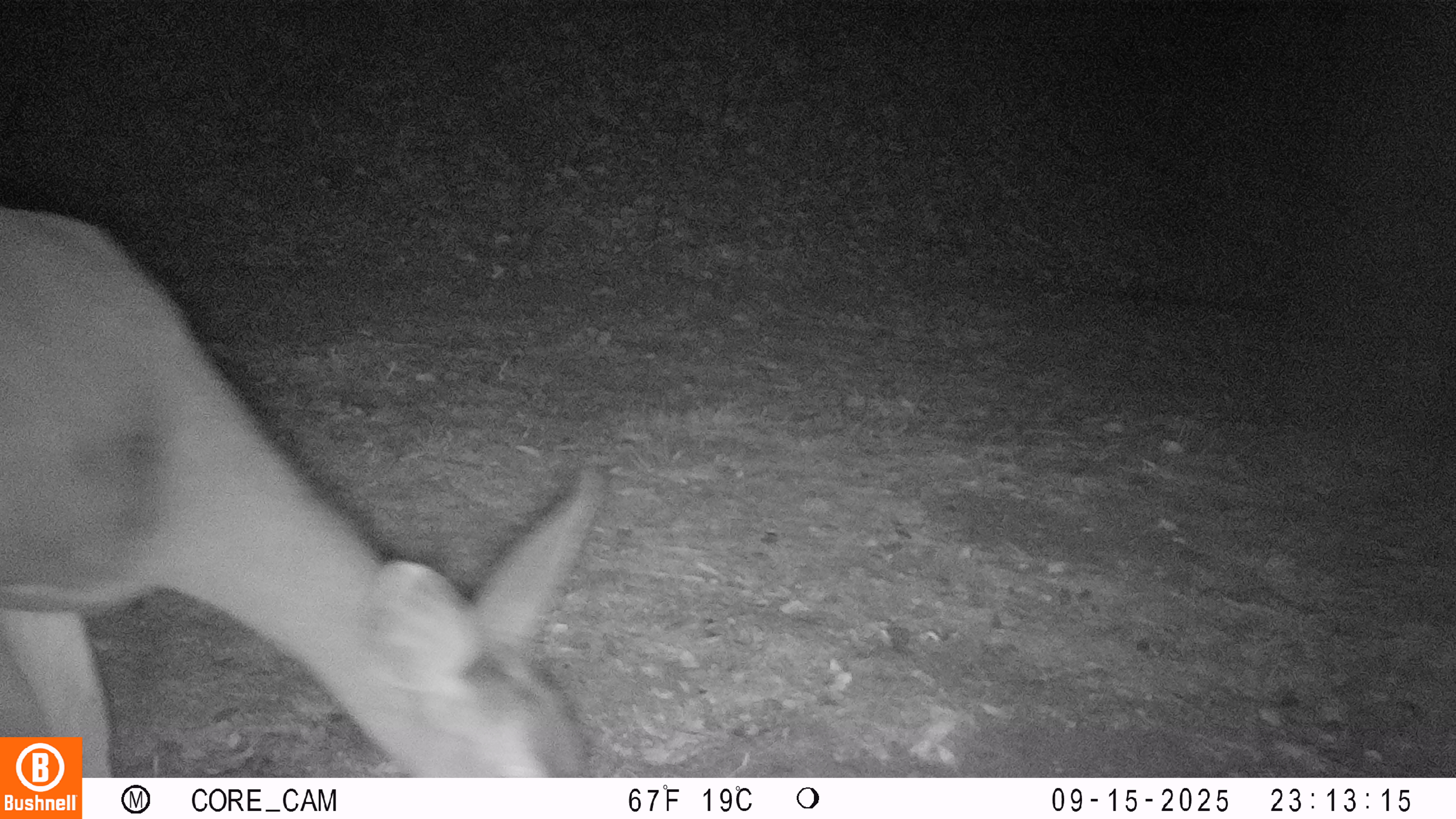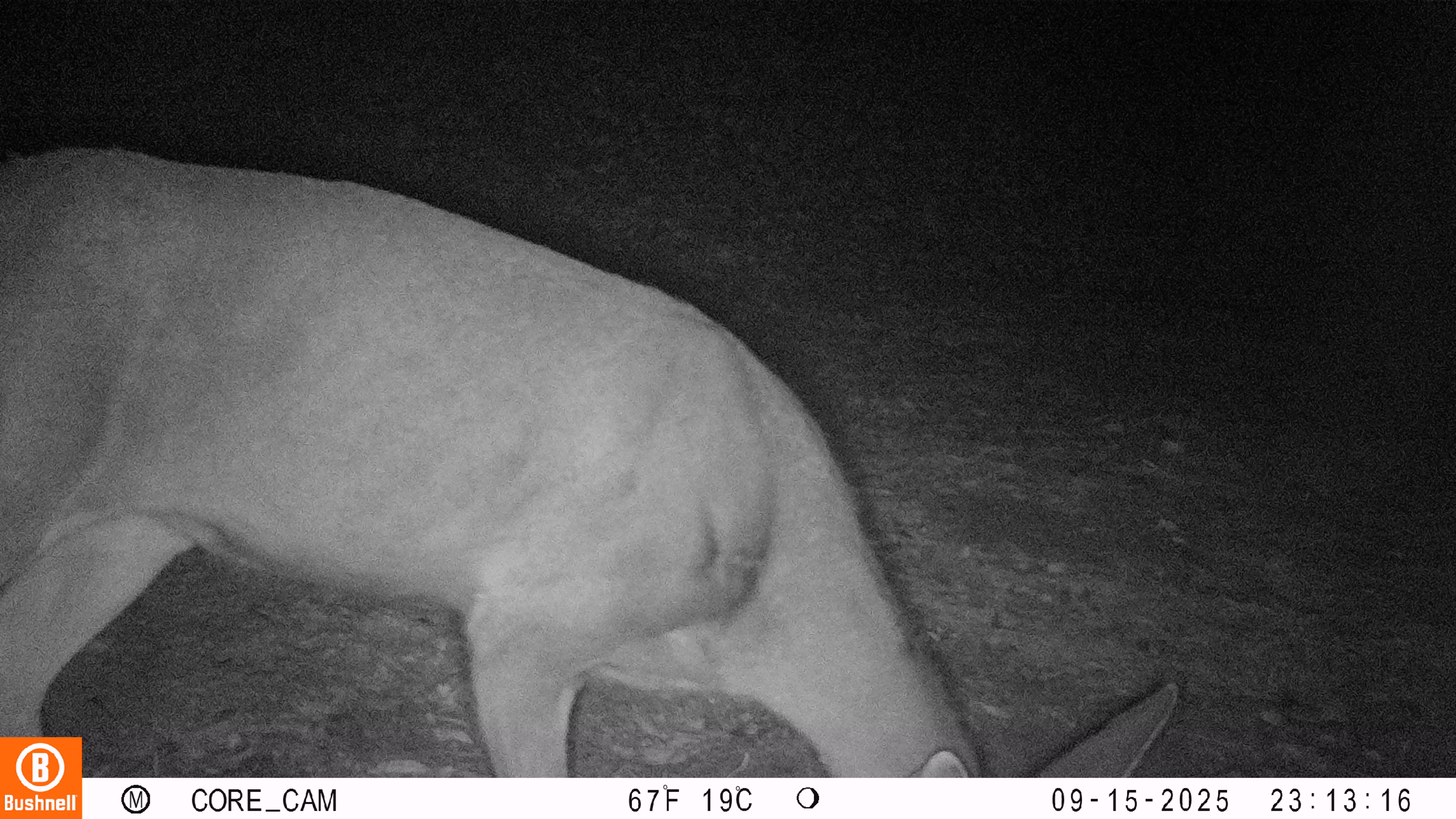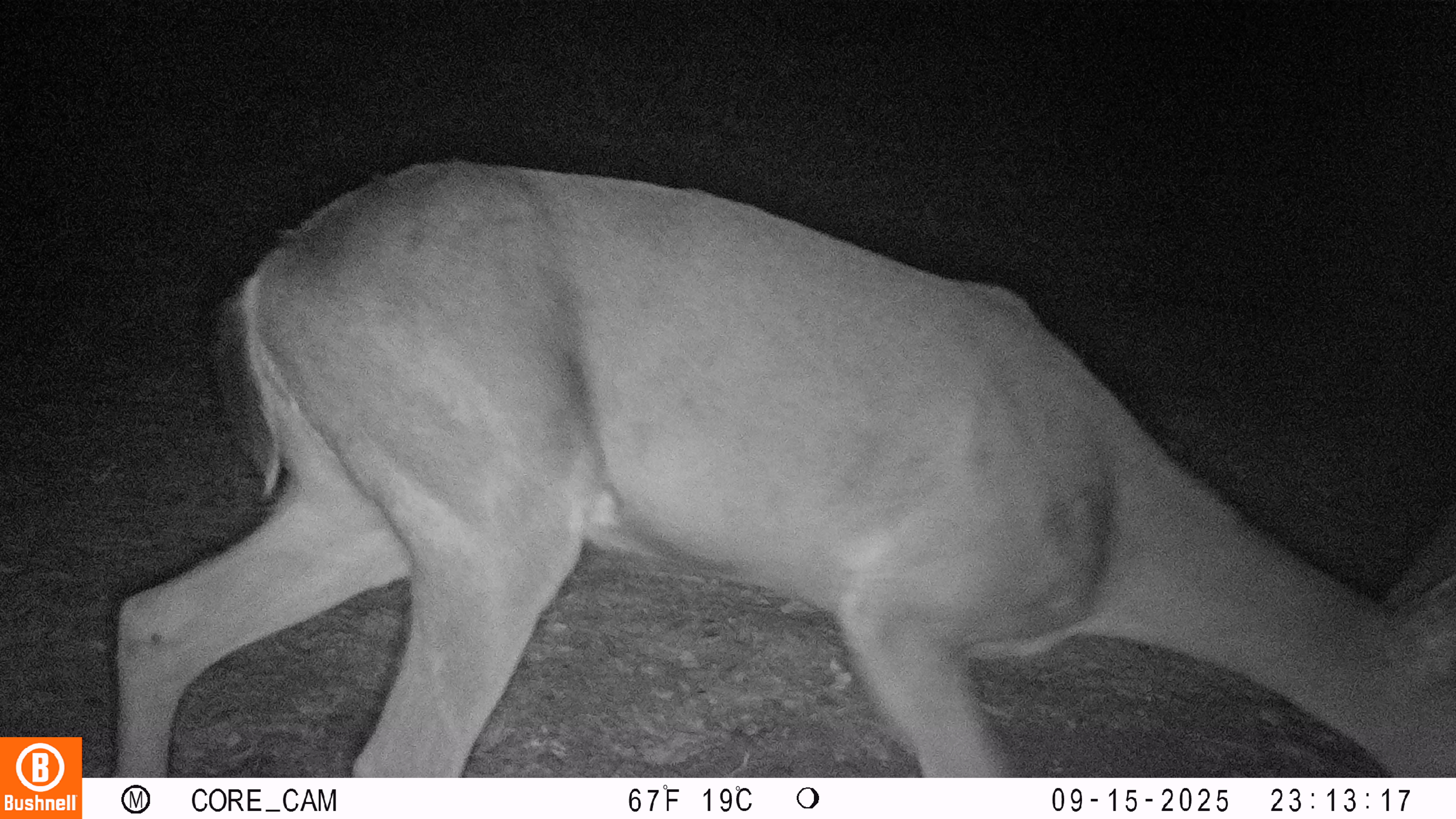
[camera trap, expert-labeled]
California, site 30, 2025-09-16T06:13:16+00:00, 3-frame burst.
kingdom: Animalia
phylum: Chordata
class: Mammalia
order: Artiodactyla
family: Cervidae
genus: Odocoileus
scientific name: Odocoileus hemionus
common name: mule deer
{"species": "mule deer (Odocoileus hemionus)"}